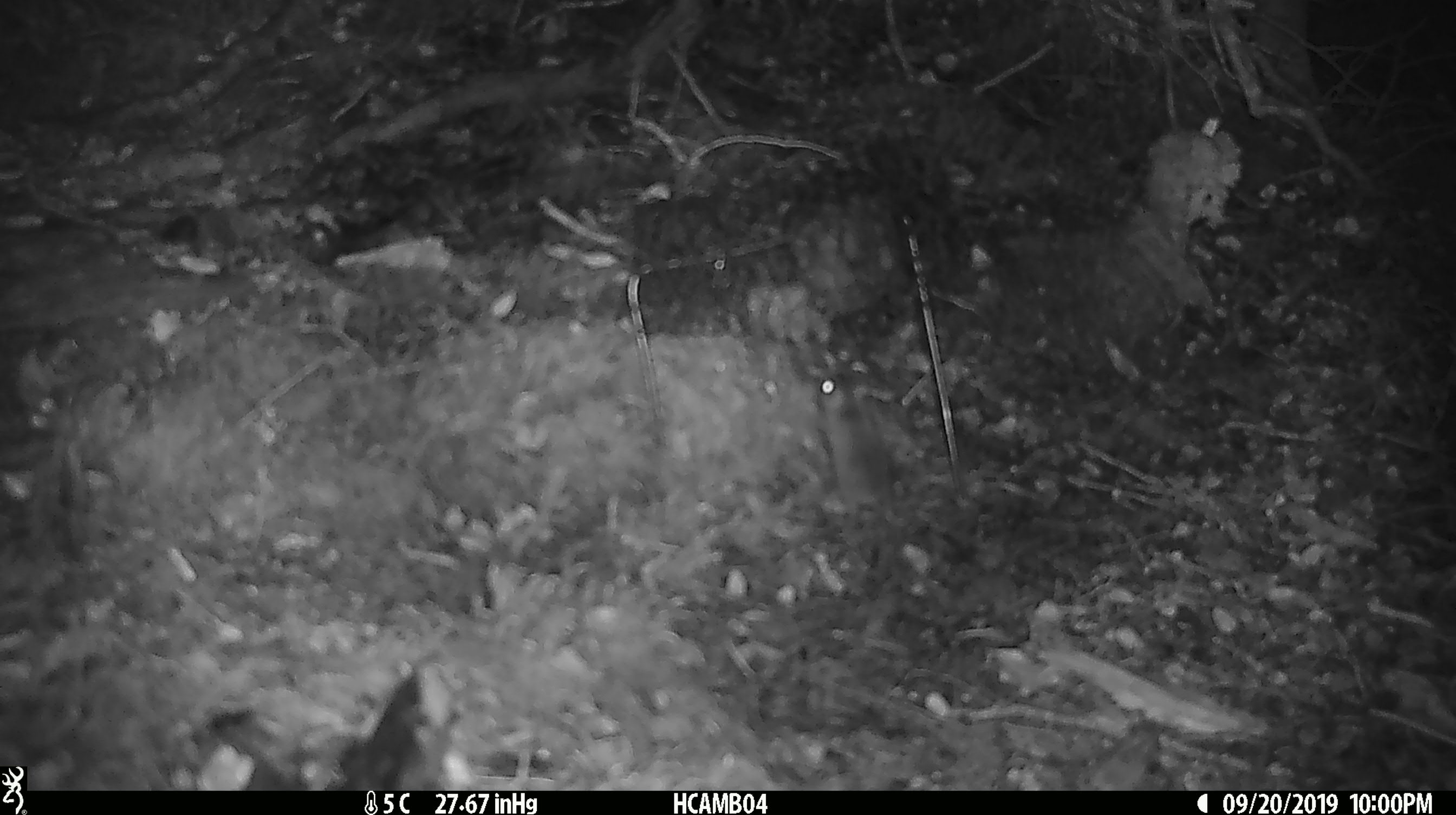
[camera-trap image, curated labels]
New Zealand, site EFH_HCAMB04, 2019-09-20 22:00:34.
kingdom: Animalia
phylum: Chordata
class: Mammalia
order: Rodentia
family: Muridae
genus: Mus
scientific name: Mus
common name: mouse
Mouse (Mus).